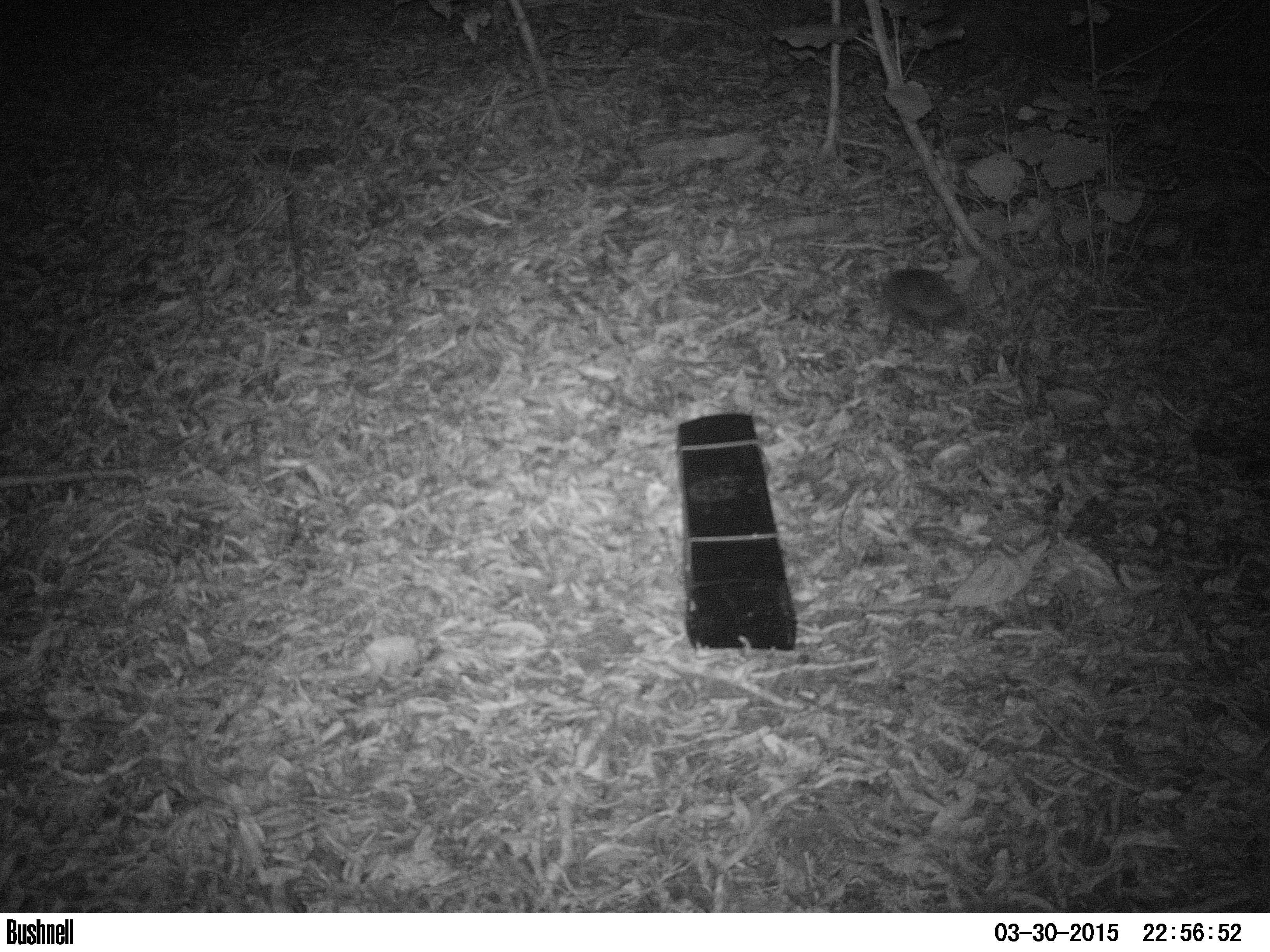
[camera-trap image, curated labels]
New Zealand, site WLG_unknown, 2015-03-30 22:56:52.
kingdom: Animalia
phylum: Chordata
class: Mammalia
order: Eulipotyphla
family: Erinaceidae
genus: Erinaceus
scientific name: Erinaceus europaeus europaeus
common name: european hedgehog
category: hedgehog